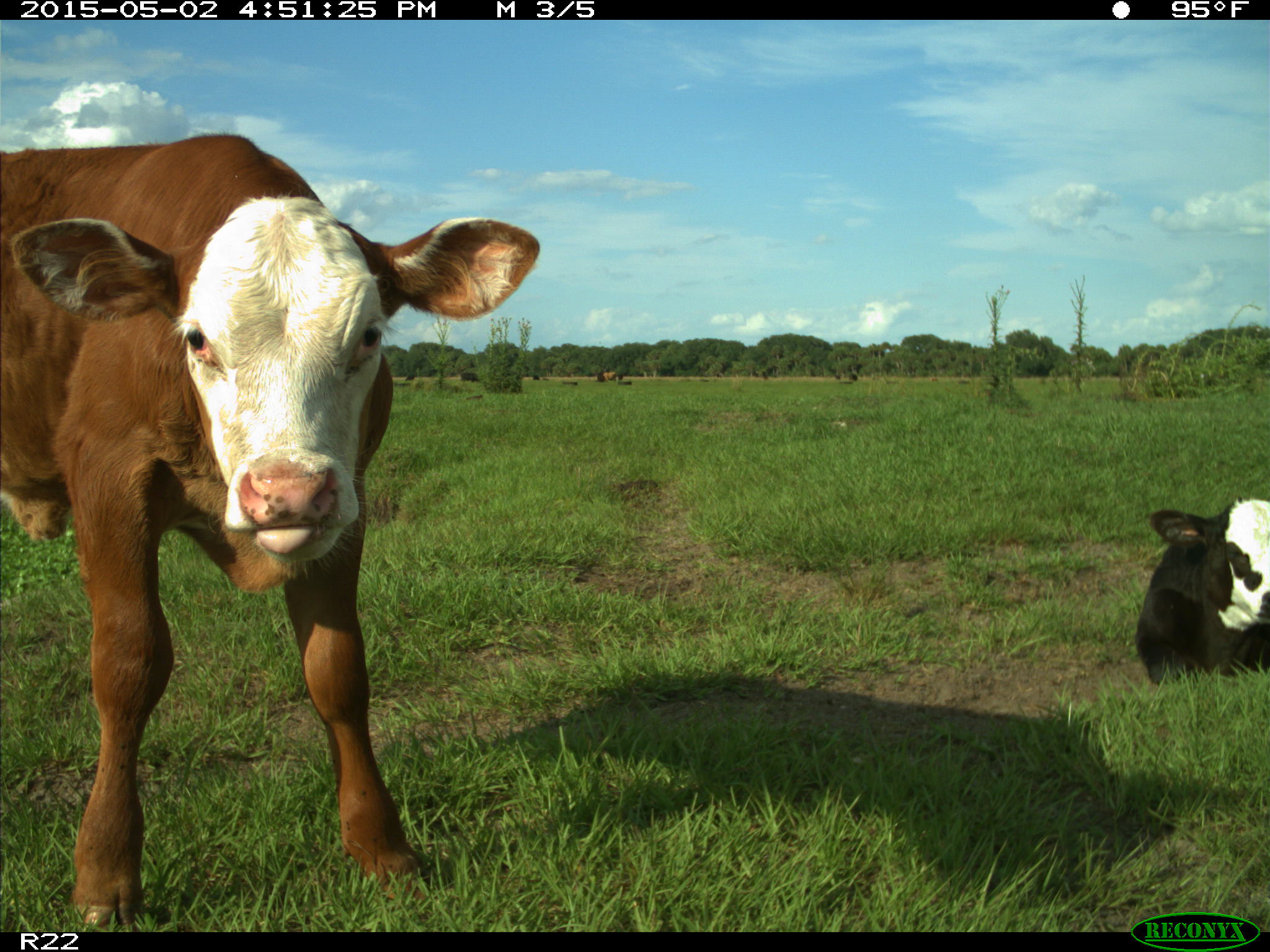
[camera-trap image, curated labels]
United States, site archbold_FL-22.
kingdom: Animalia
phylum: Chordata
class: Mammalia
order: Artiodactyla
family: Bovidae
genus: Bos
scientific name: Bos taurus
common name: domestic cow